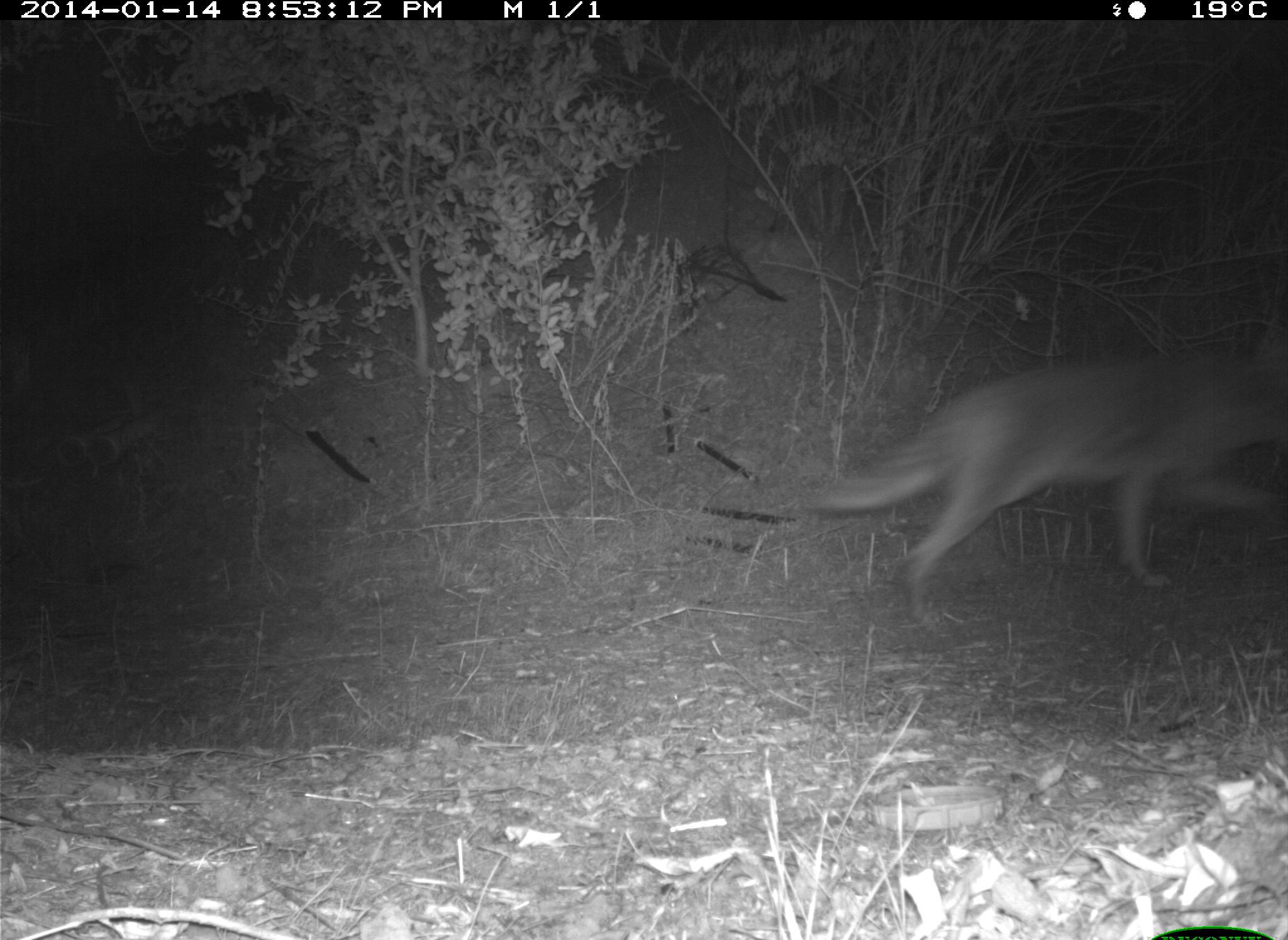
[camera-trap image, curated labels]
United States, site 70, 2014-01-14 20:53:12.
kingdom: Animalia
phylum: Chordata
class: Mammalia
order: Carnivora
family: Canidae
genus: Canis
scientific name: Canis latrans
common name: coyote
Coyote (Canis latrans).